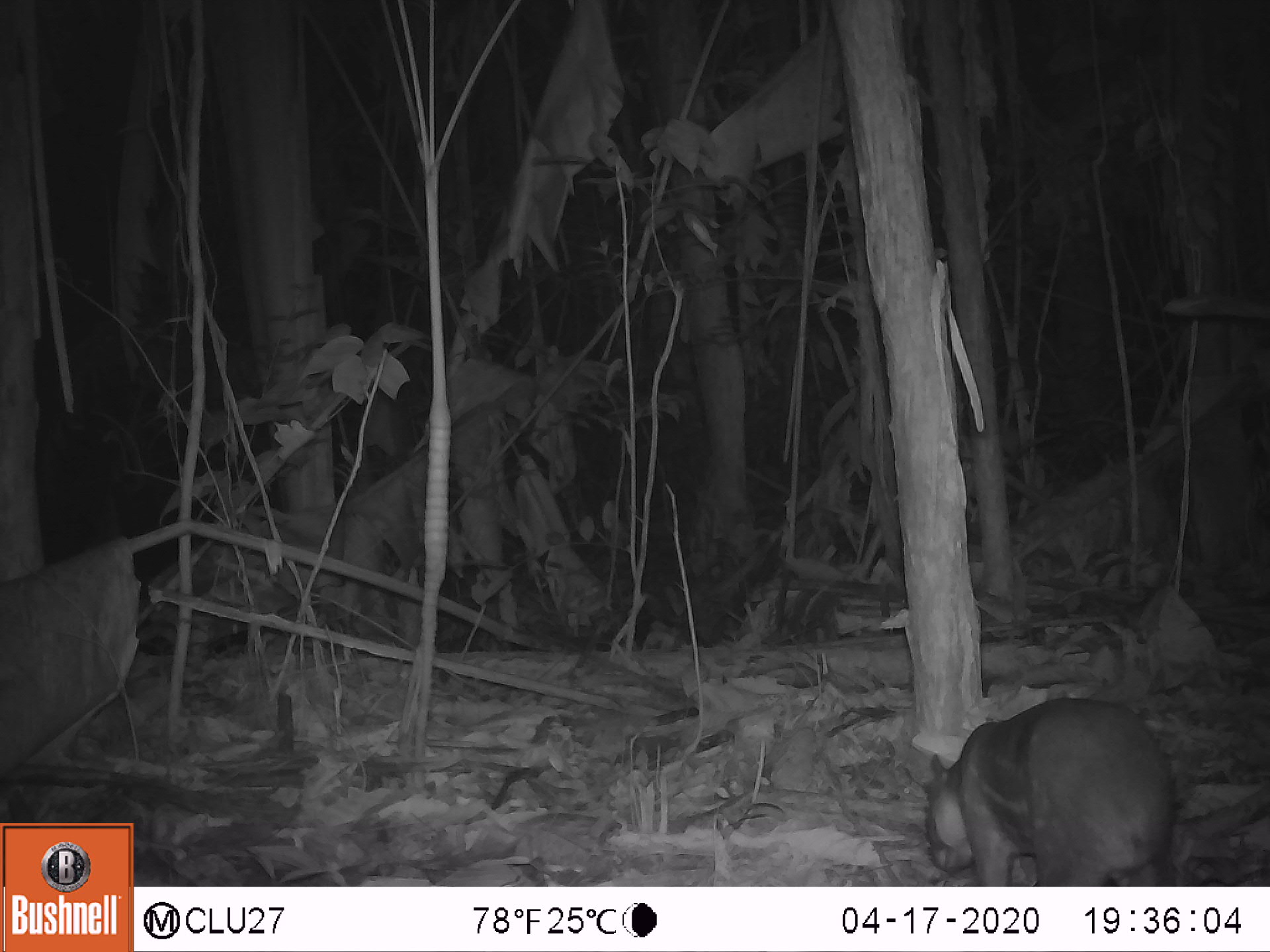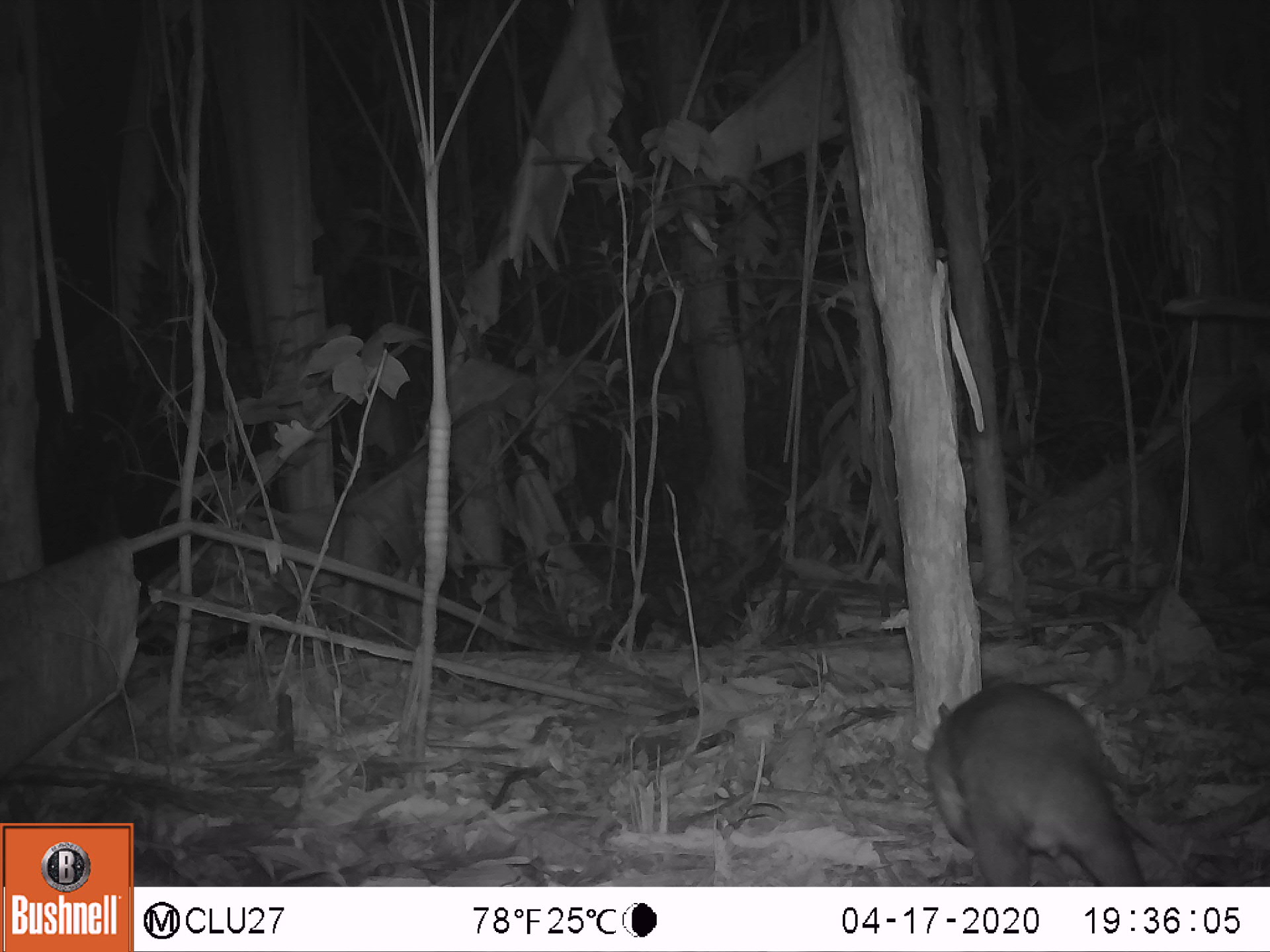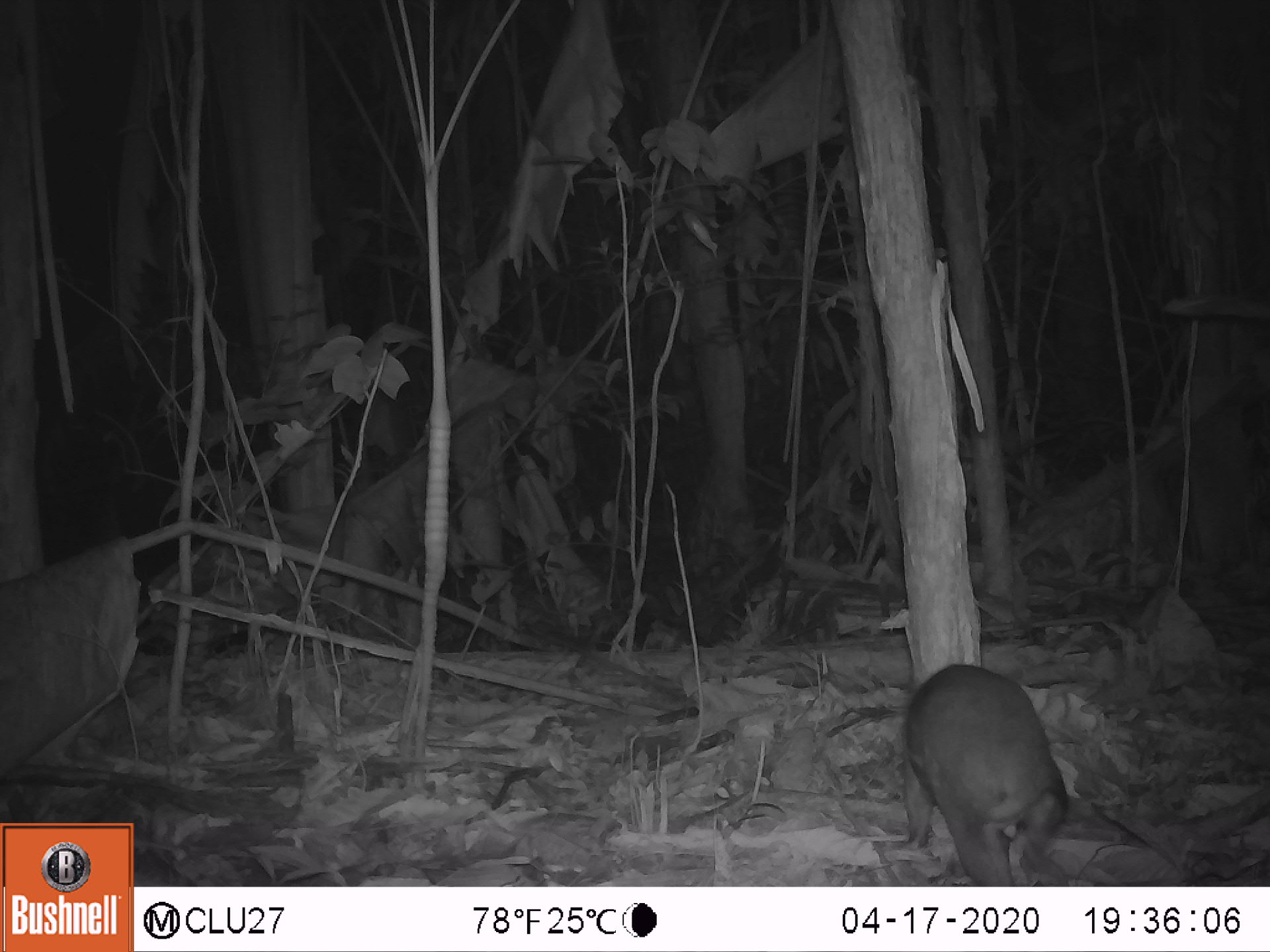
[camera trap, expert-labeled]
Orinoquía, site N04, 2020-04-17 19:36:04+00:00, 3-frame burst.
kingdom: Animalia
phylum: Chordata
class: Mammalia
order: Rodentia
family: Cuniculidae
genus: Cuniculus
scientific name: Cuniculus paca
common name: spotted paca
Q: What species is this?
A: Spotted paca (Cuniculus paca).